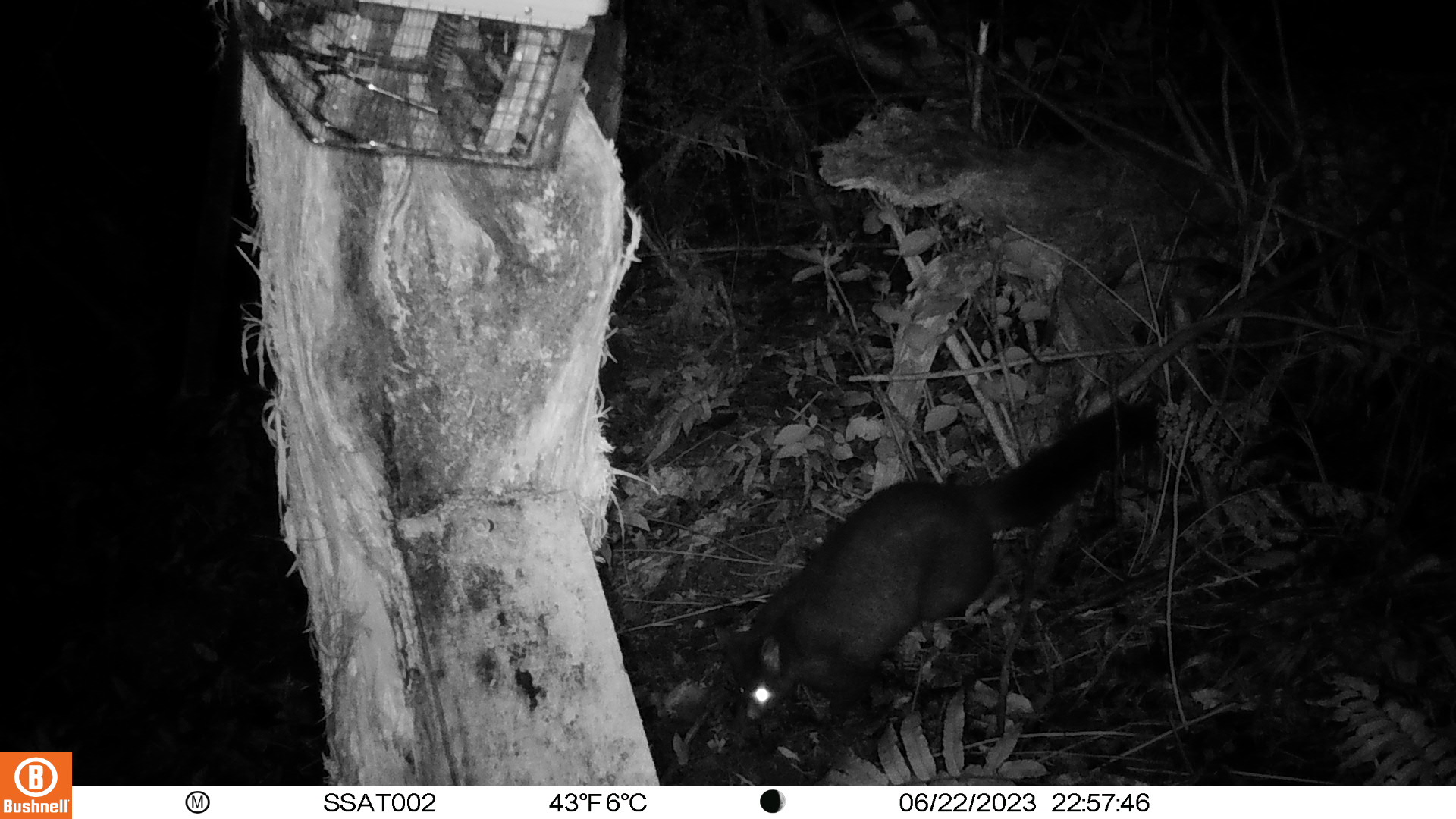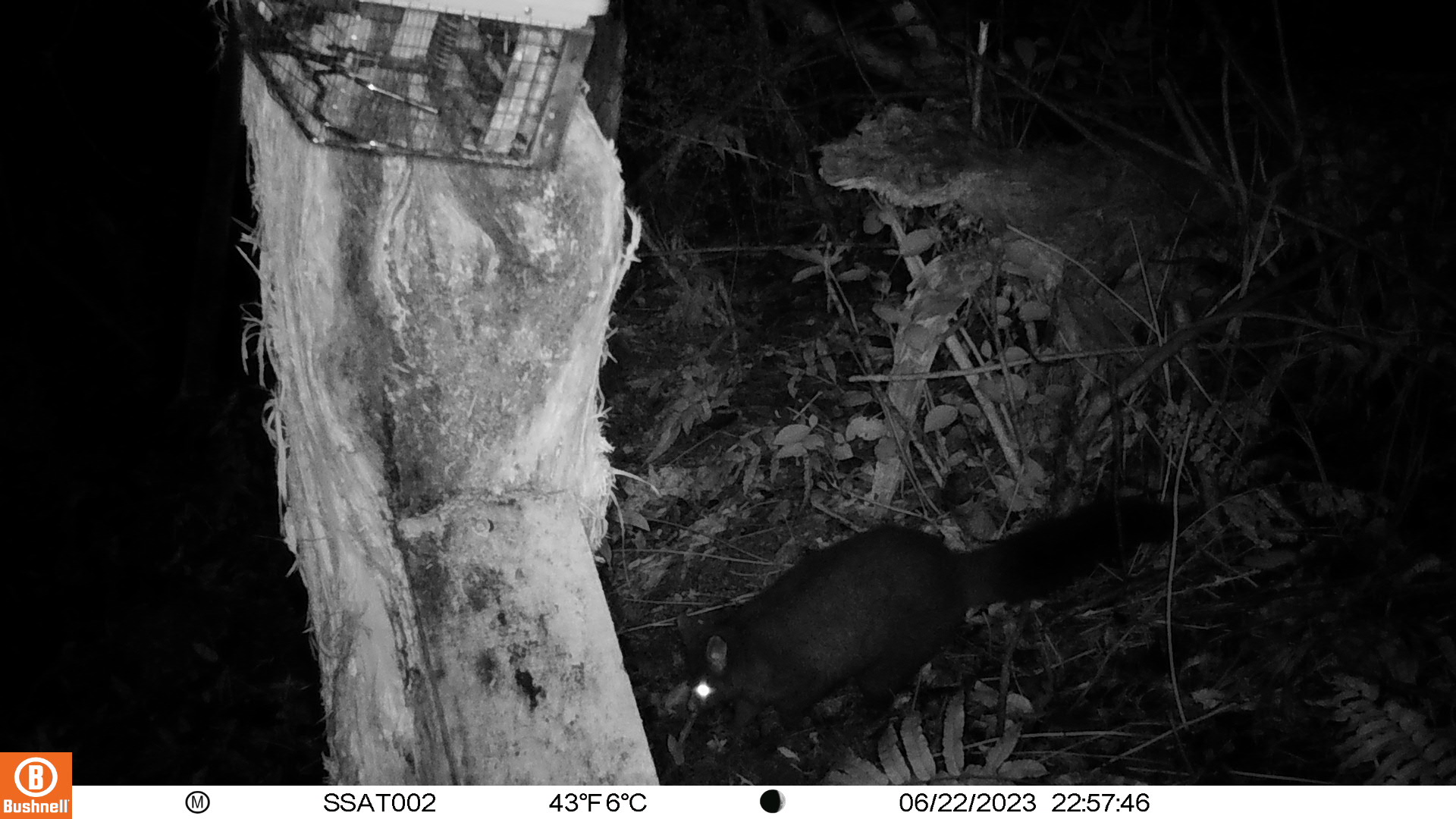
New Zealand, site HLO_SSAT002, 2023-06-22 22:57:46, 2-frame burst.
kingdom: Animalia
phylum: Chordata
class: Mammalia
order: Diprotodontia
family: Phalangeridae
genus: Trichosurus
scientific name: Trichosurus vulpecula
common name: common brushtail possum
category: possum